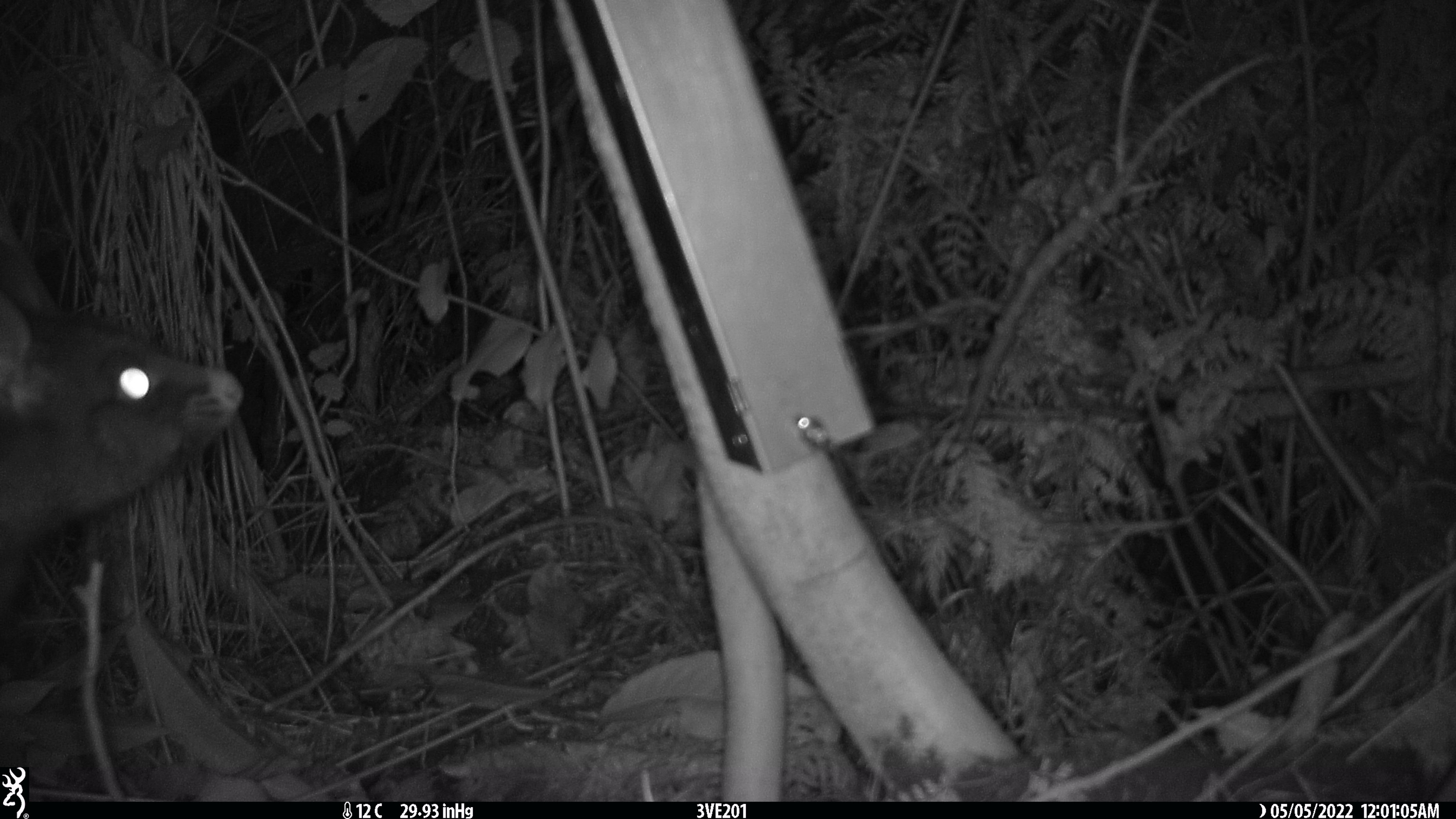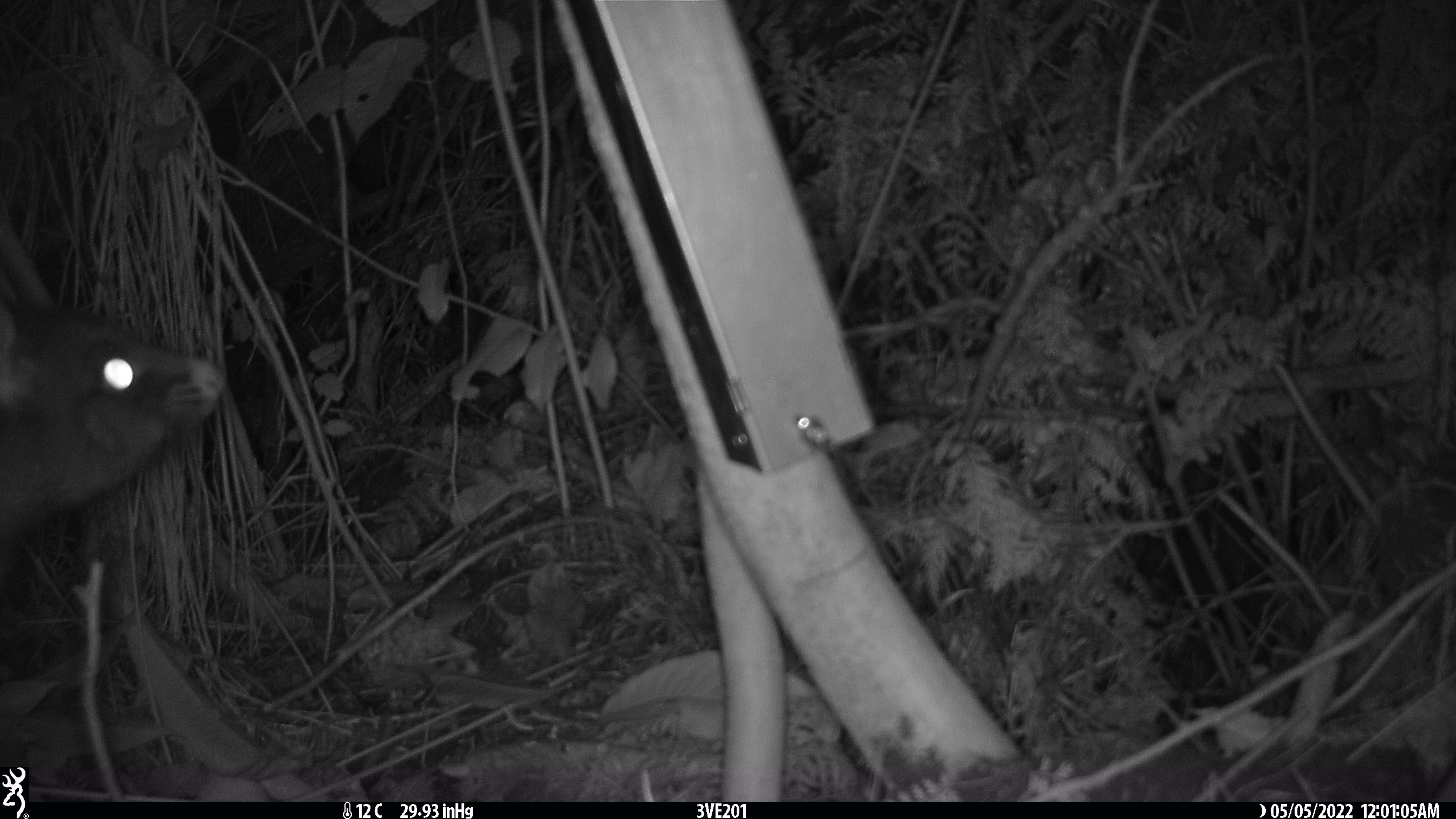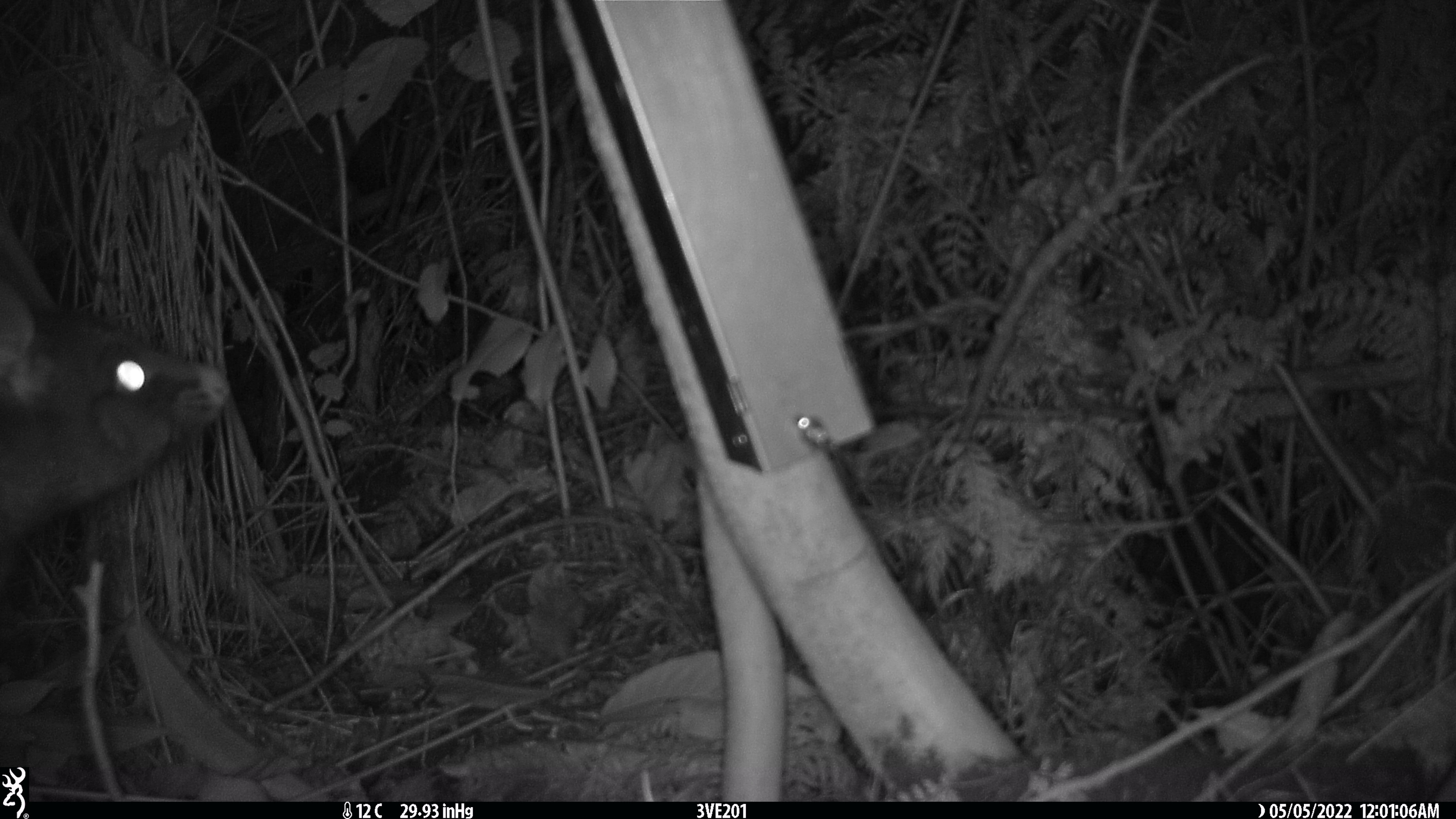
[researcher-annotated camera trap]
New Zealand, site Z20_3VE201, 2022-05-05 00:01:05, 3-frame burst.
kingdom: Animalia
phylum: Chordata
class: Mammalia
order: Diprotodontia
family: Phalangeridae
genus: Trichosurus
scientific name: Trichosurus vulpecula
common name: common brushtail possum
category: possum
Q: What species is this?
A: Possum (common brushtail possum) (Trichosurus vulpecula).